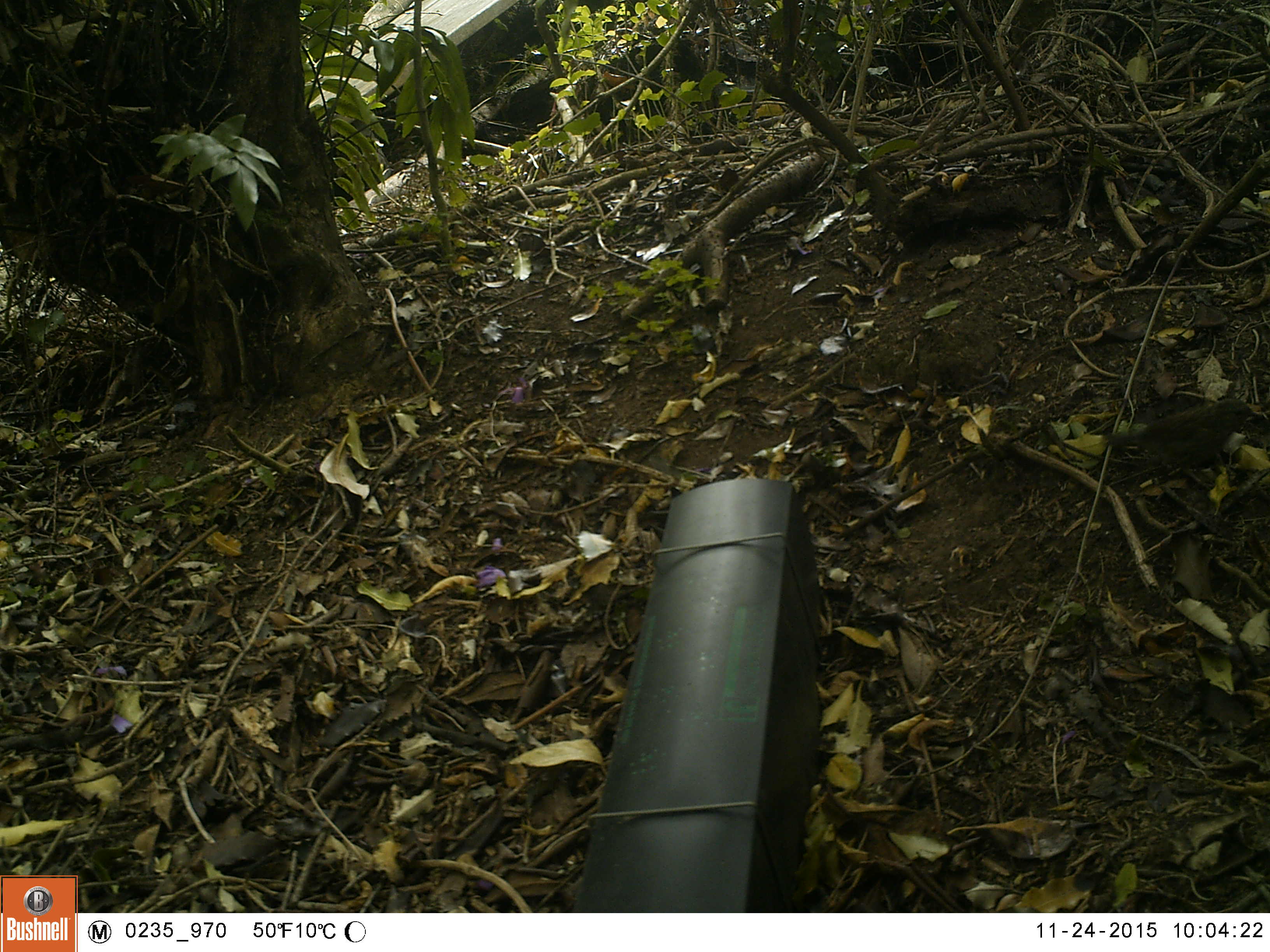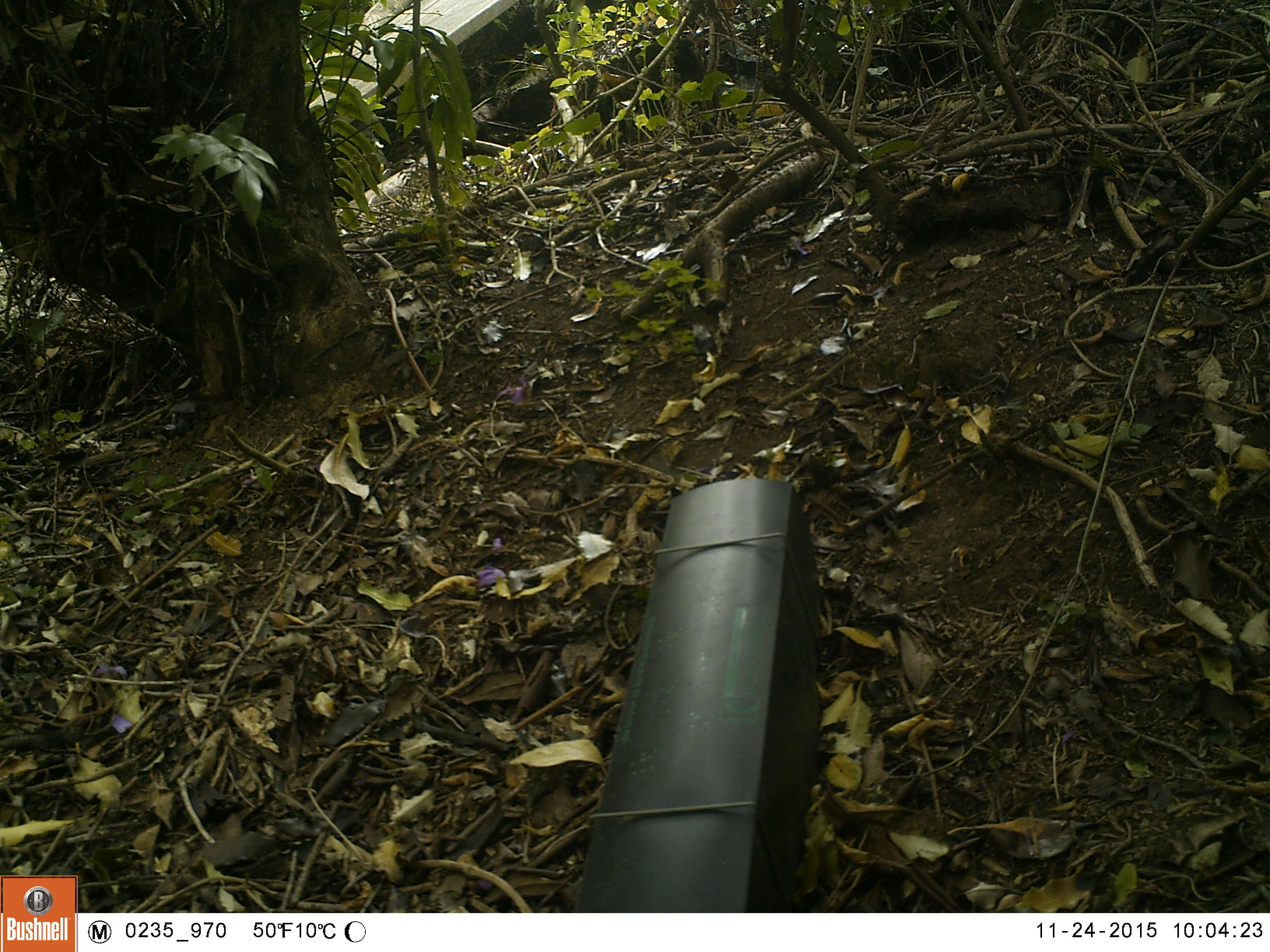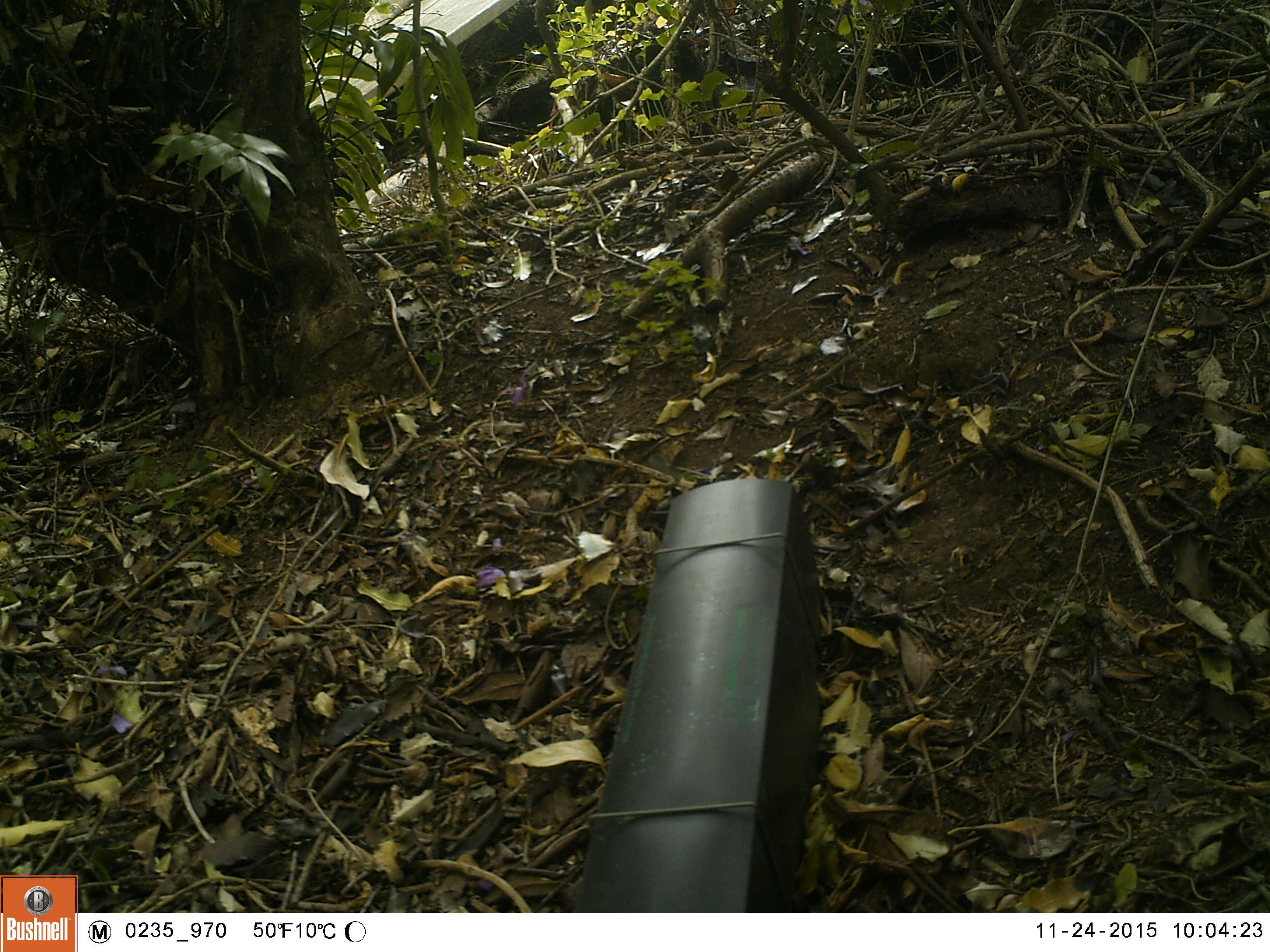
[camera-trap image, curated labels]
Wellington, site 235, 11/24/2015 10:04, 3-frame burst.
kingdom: Animalia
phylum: Chordata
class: Aves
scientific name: Aves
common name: bird